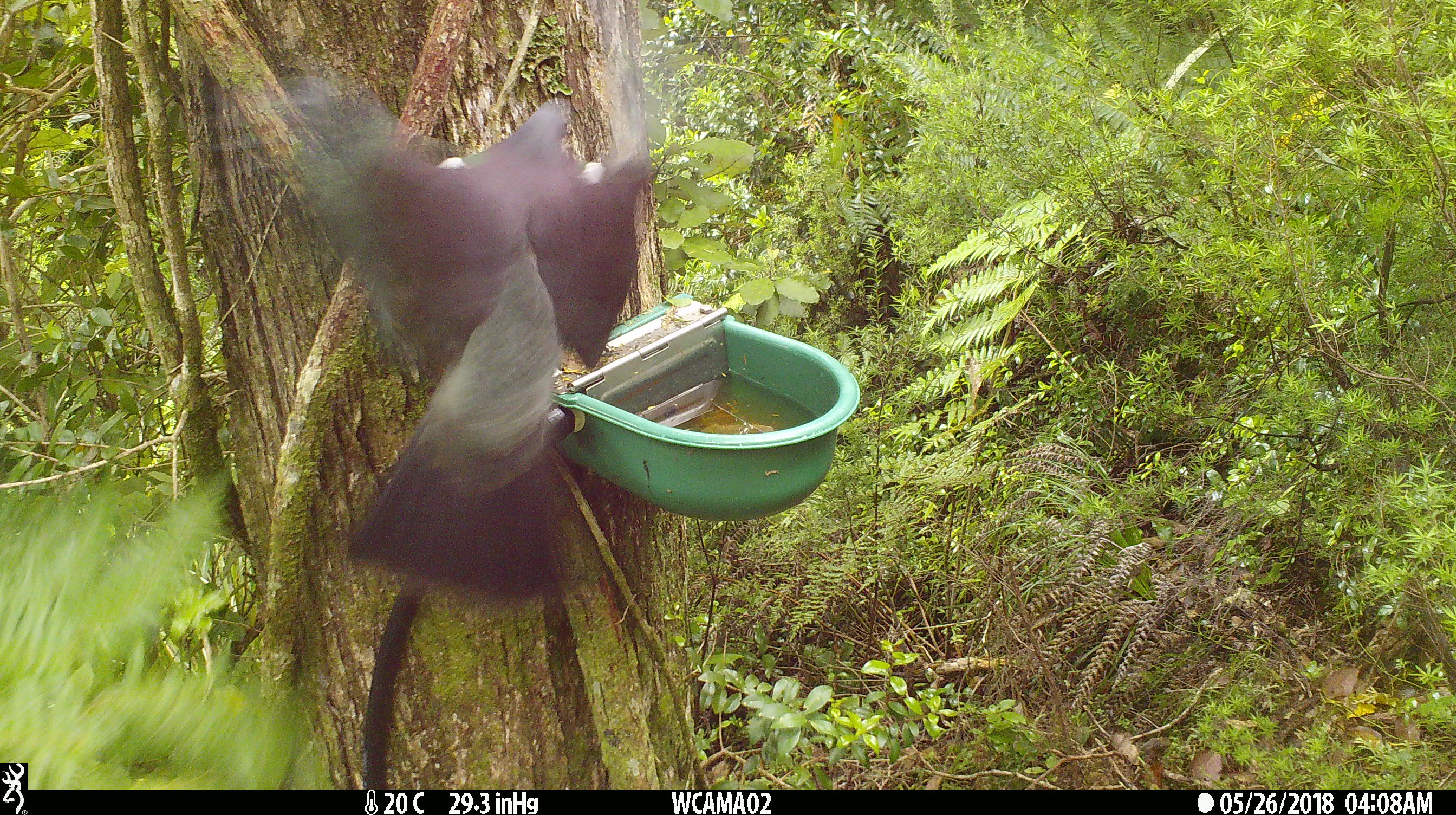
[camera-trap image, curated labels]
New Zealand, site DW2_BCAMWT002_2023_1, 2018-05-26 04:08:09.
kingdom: Animalia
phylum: Chordata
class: Aves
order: Columbiformes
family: Columbidae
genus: Hemiphaga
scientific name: Hemiphaga novaeseelandiae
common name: new zealand pigeon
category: kereru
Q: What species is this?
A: Kereru (new zealand pigeon) (Hemiphaga novaeseelandiae).